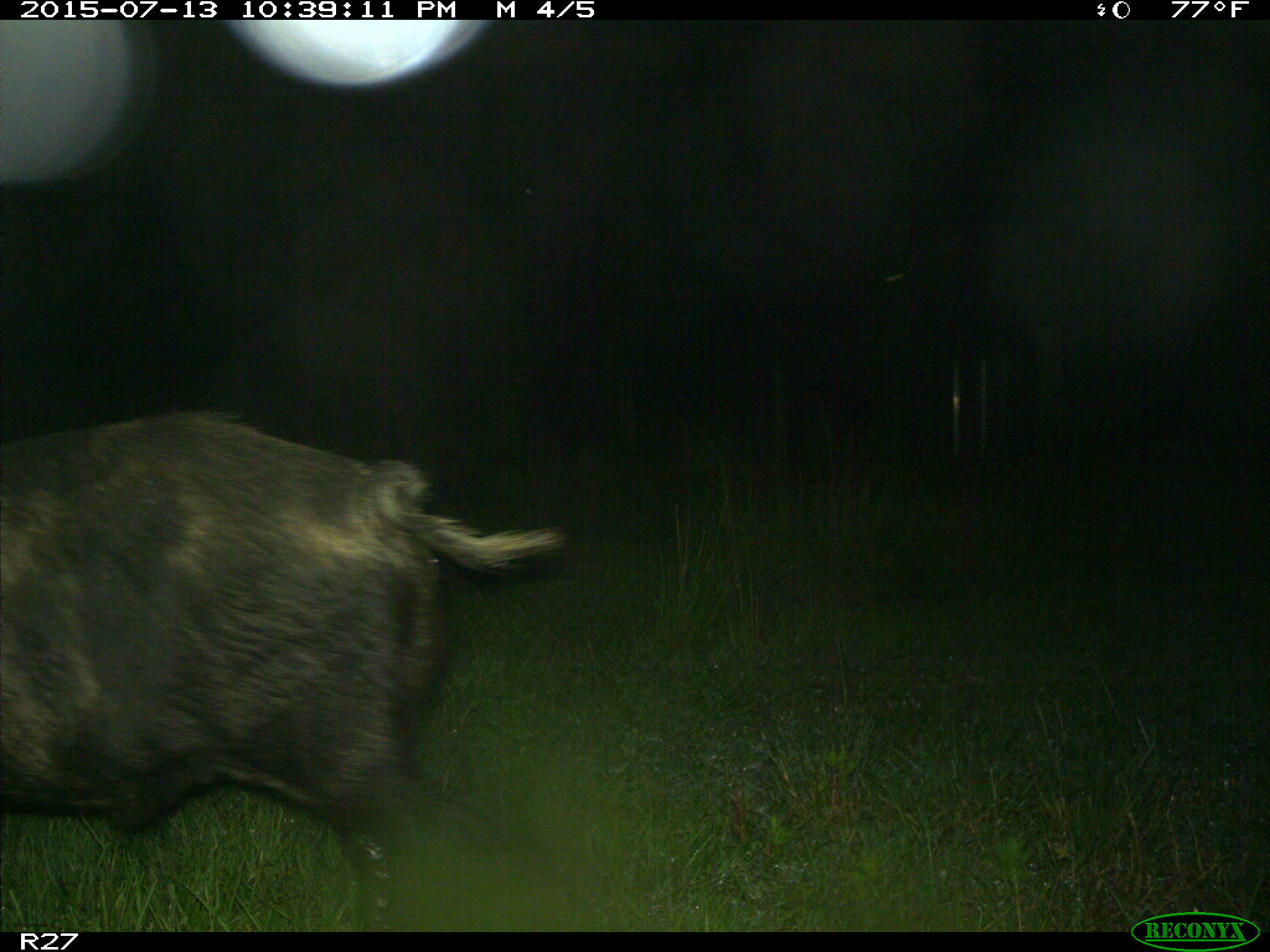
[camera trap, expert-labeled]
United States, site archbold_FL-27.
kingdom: Animalia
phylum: Chordata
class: Mammalia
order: Artiodactyla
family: Suidae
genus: Sus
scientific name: Sus scrofa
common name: wild boar